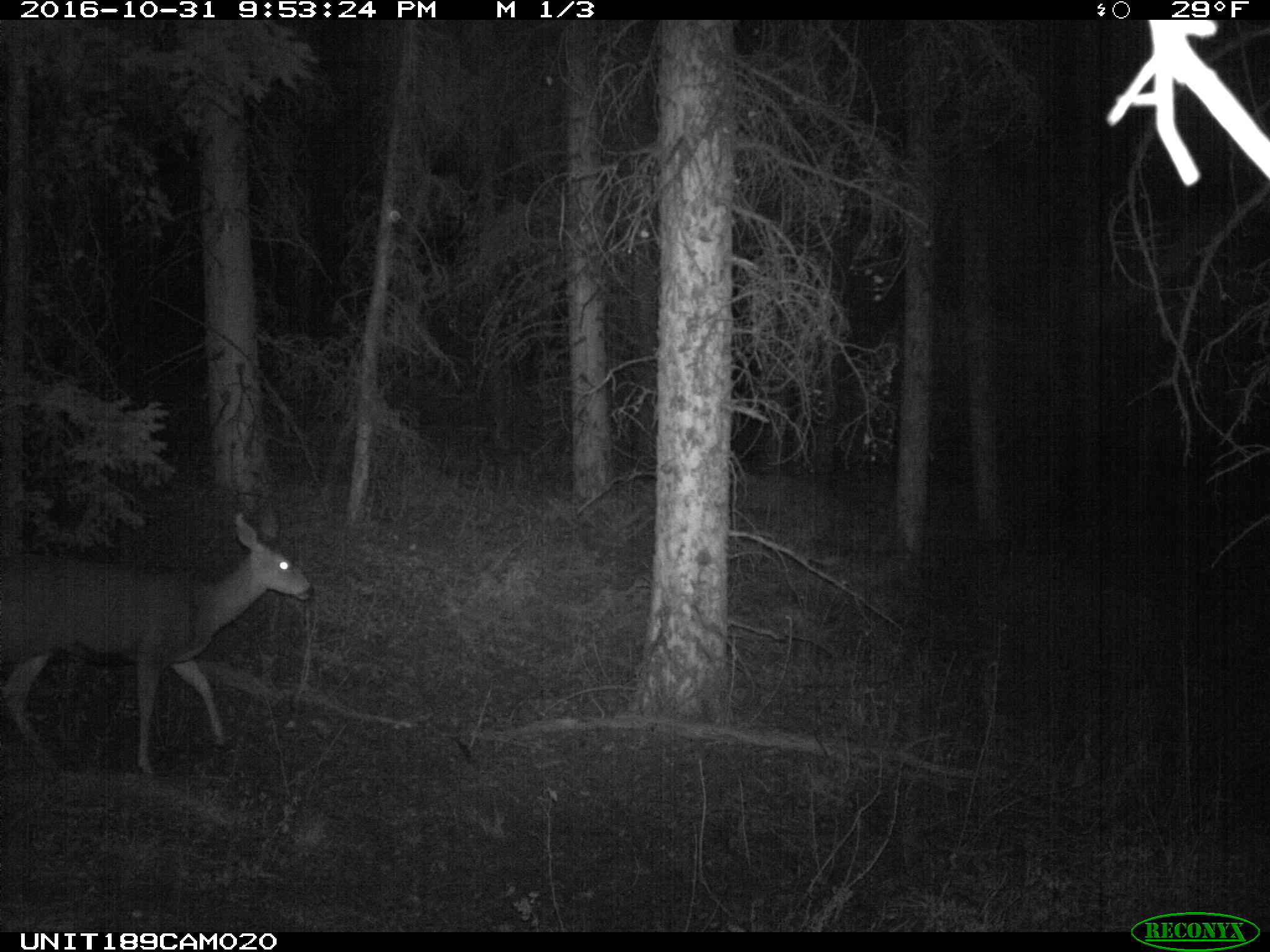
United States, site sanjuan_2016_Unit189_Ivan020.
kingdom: Animalia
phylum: Chordata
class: Mammalia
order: Artiodactyla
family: Cervidae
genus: Odocoileus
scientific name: Odocoileus hemionus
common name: mule deer